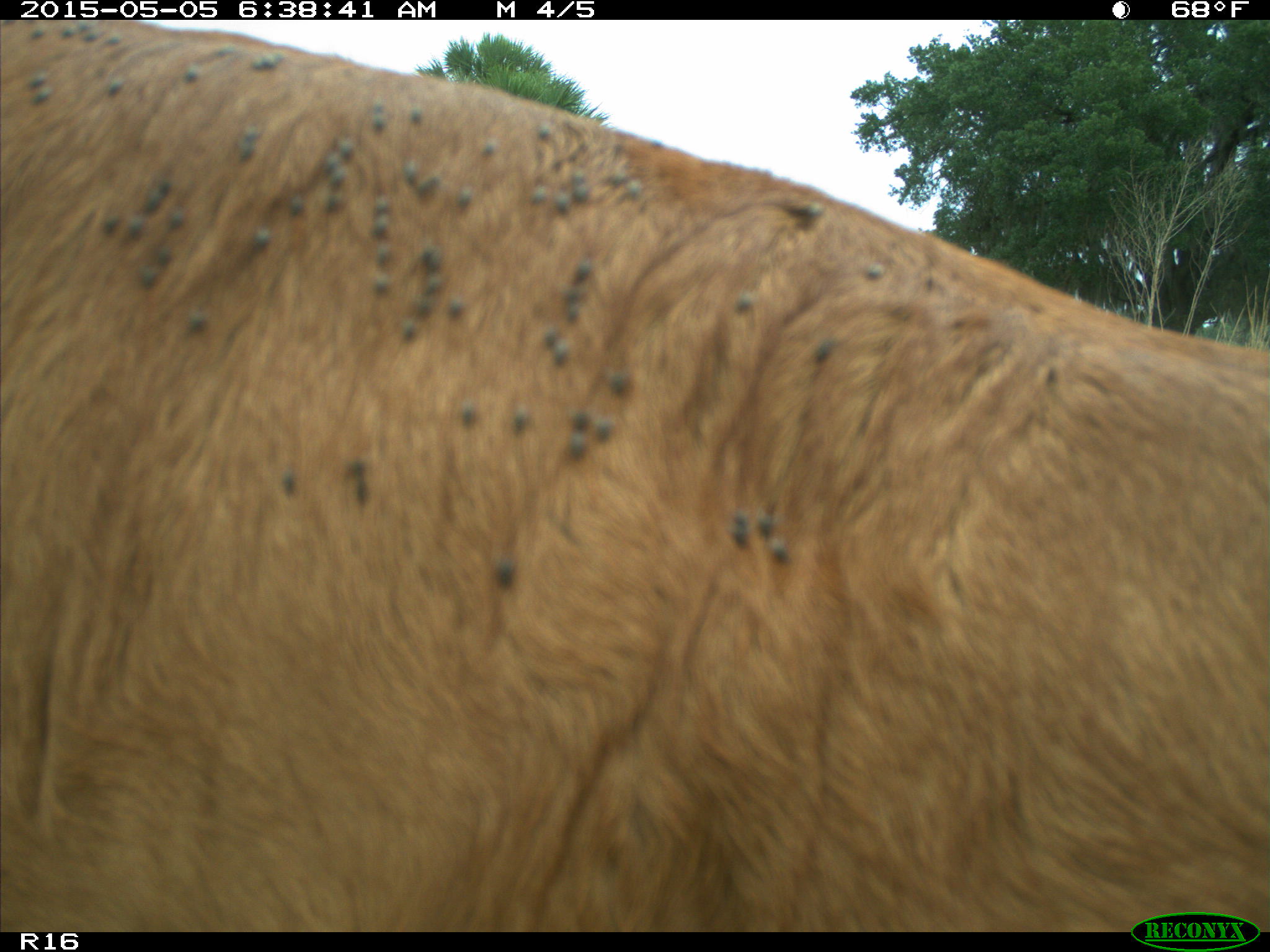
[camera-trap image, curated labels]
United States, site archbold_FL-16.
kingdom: Animalia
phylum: Chordata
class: Mammalia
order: Artiodactyla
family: Bovidae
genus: Bos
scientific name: Bos taurus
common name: domestic cow